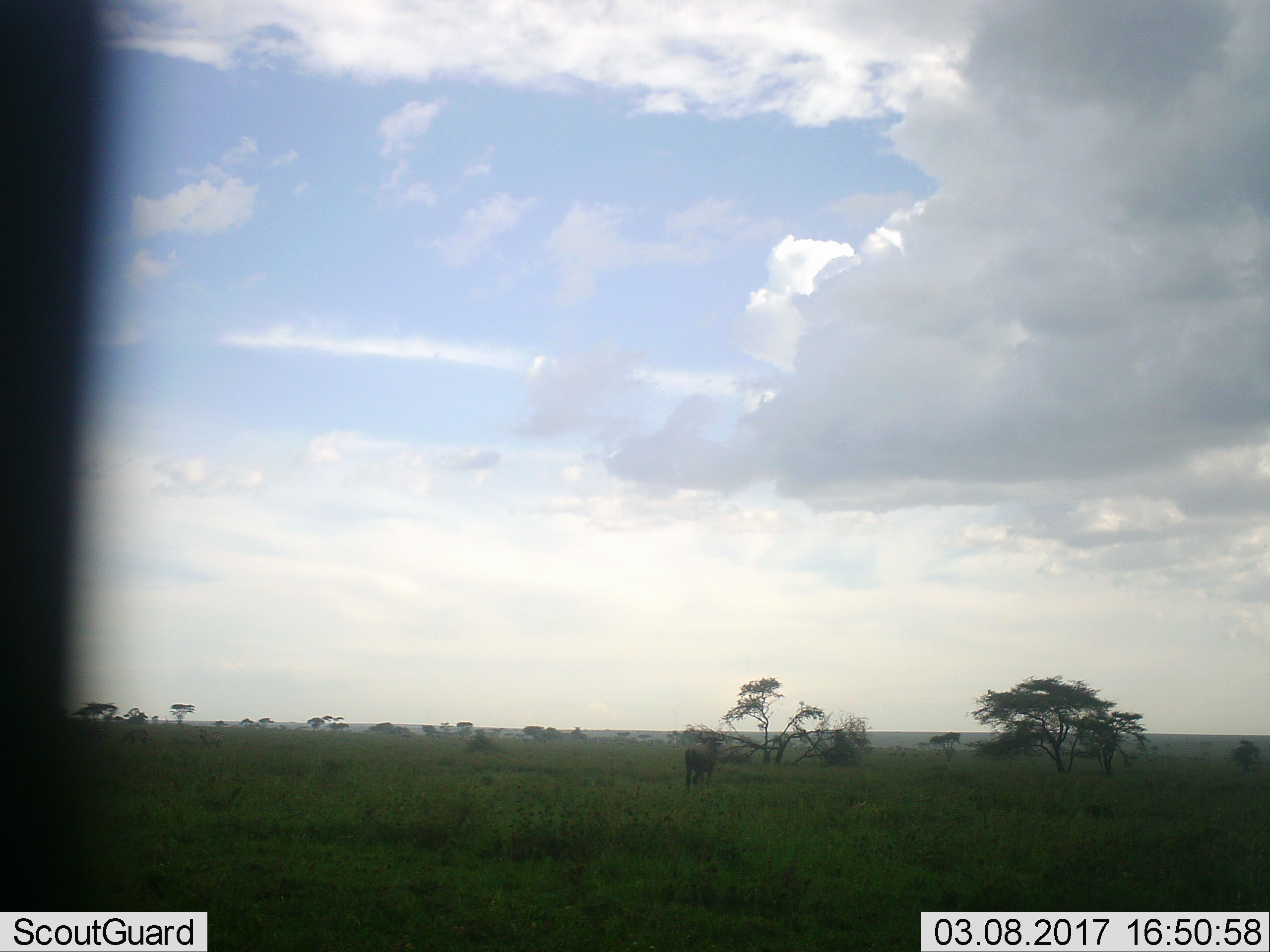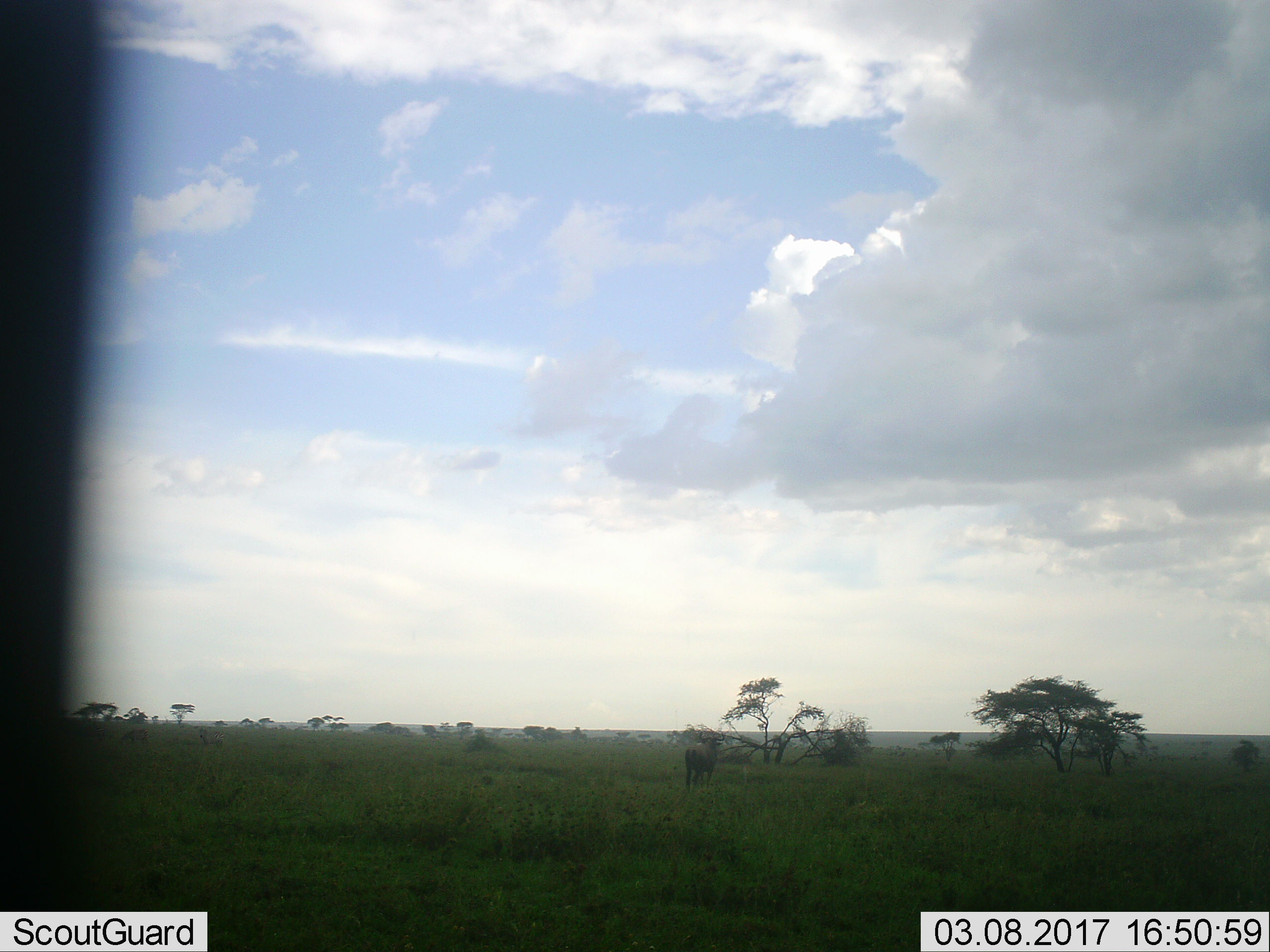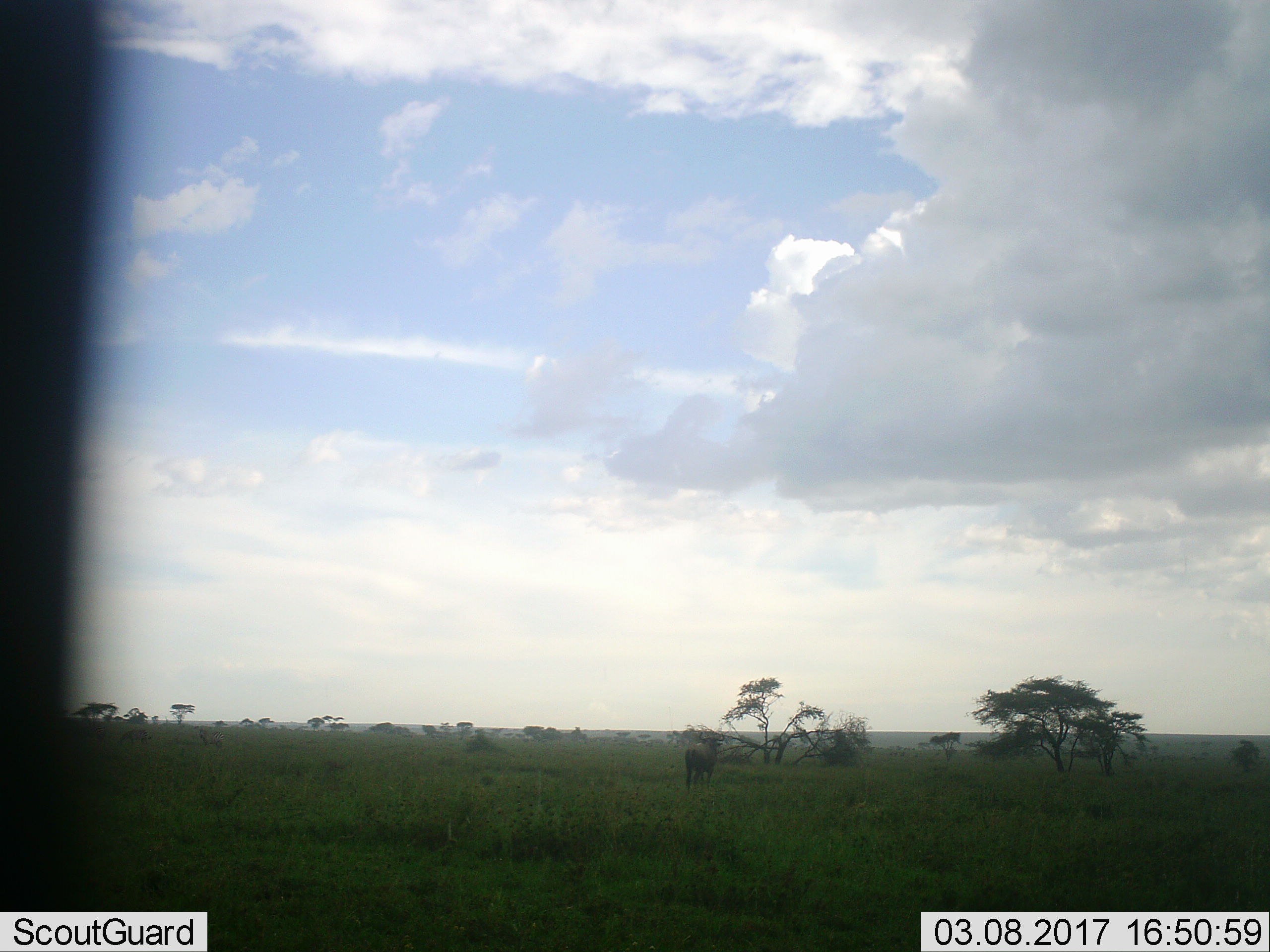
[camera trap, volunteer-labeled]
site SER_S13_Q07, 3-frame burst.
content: unidentified animal